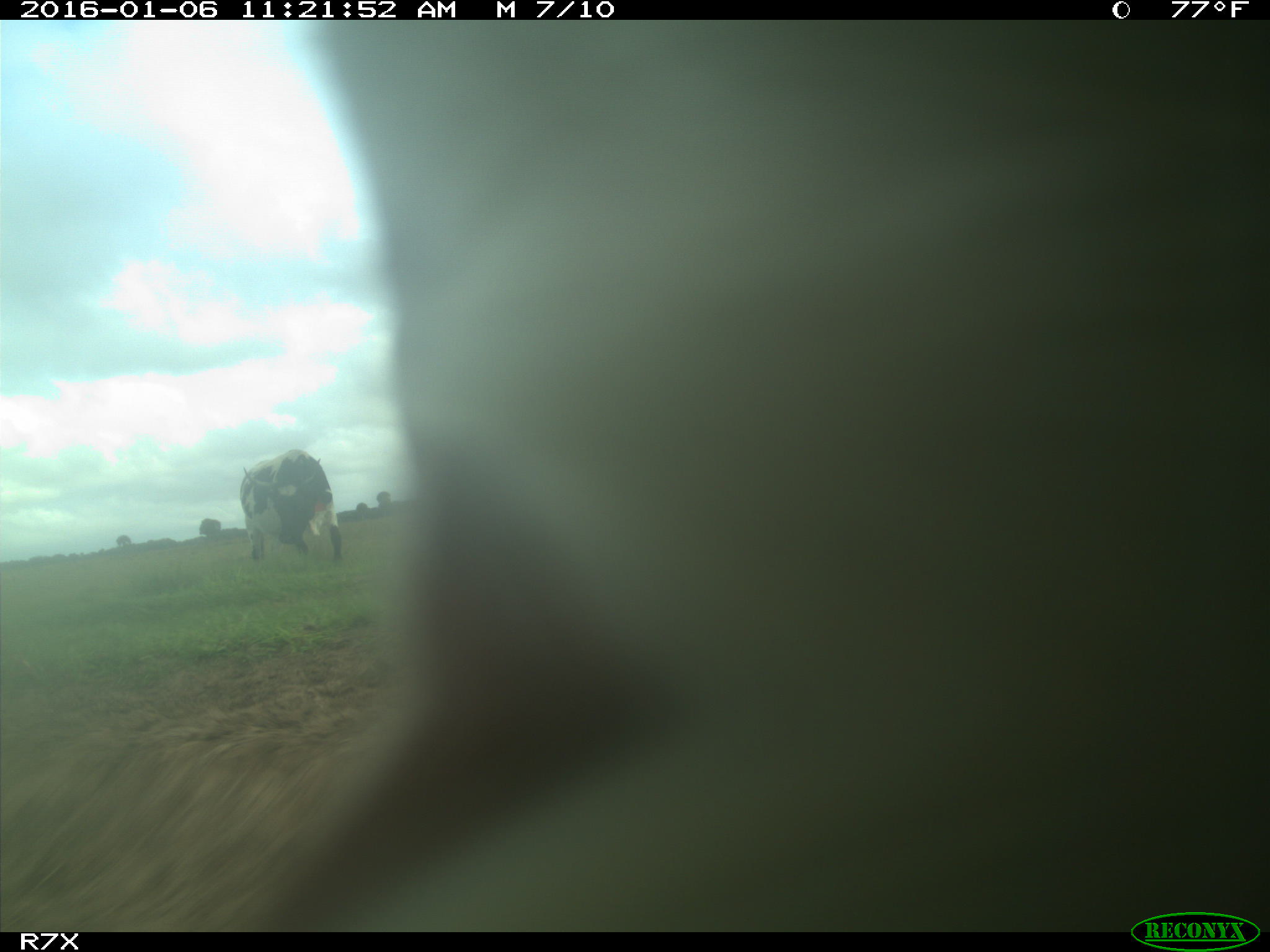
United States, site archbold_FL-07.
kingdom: Animalia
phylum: Chordata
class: Mammalia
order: Artiodactyla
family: Bovidae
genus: Bos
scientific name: Bos taurus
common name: domestic cow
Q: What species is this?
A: Bos taurus (domestic cow).